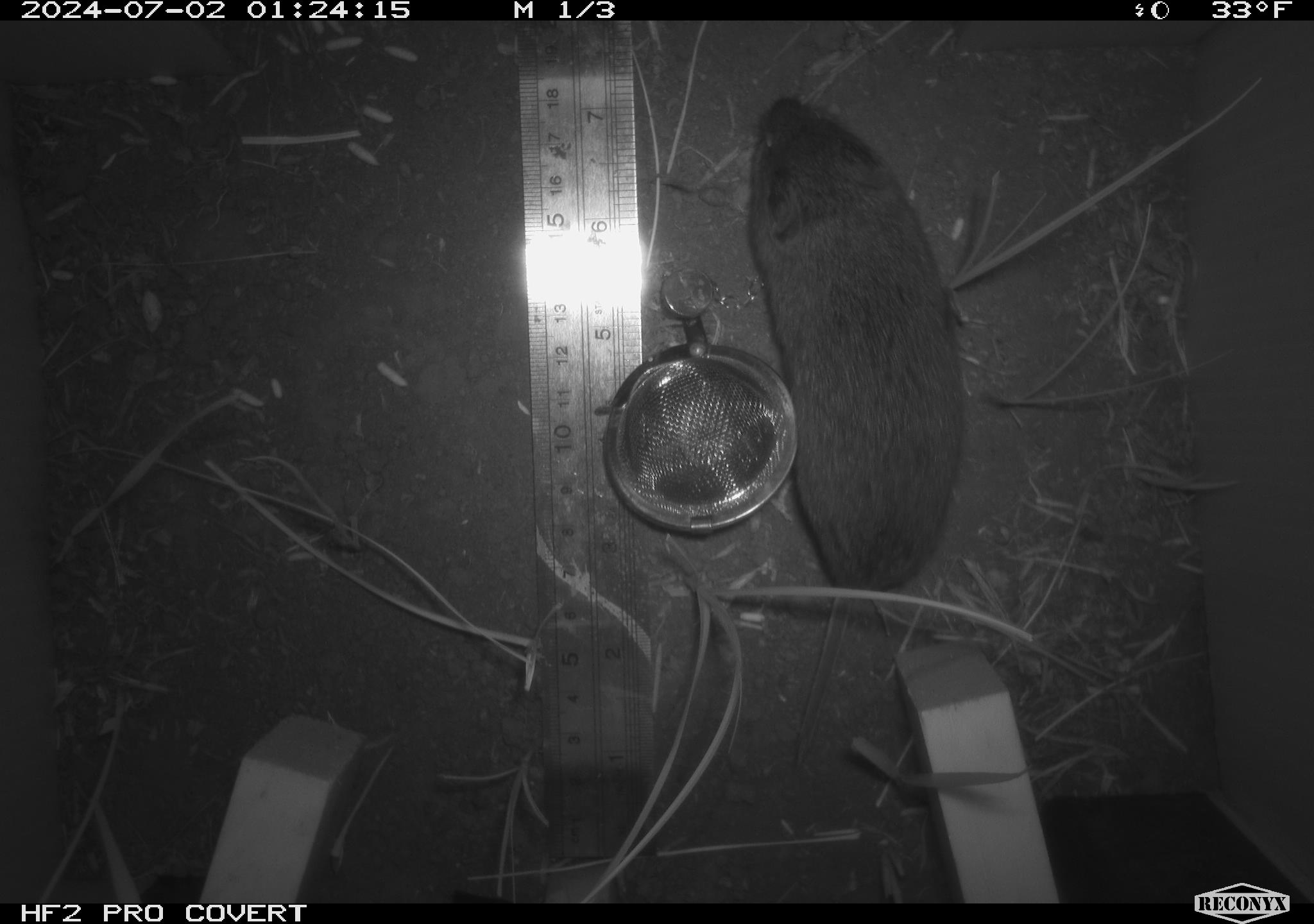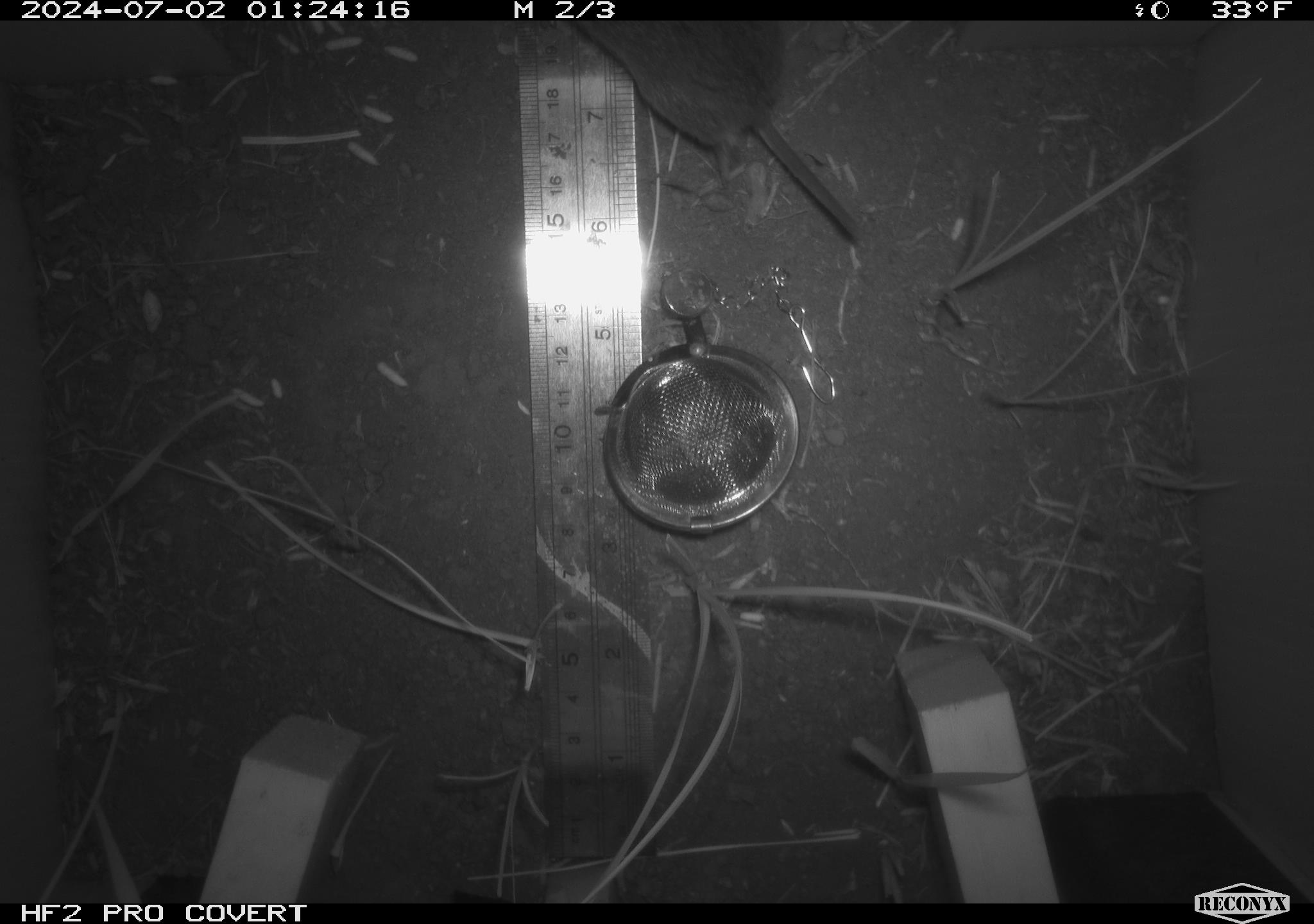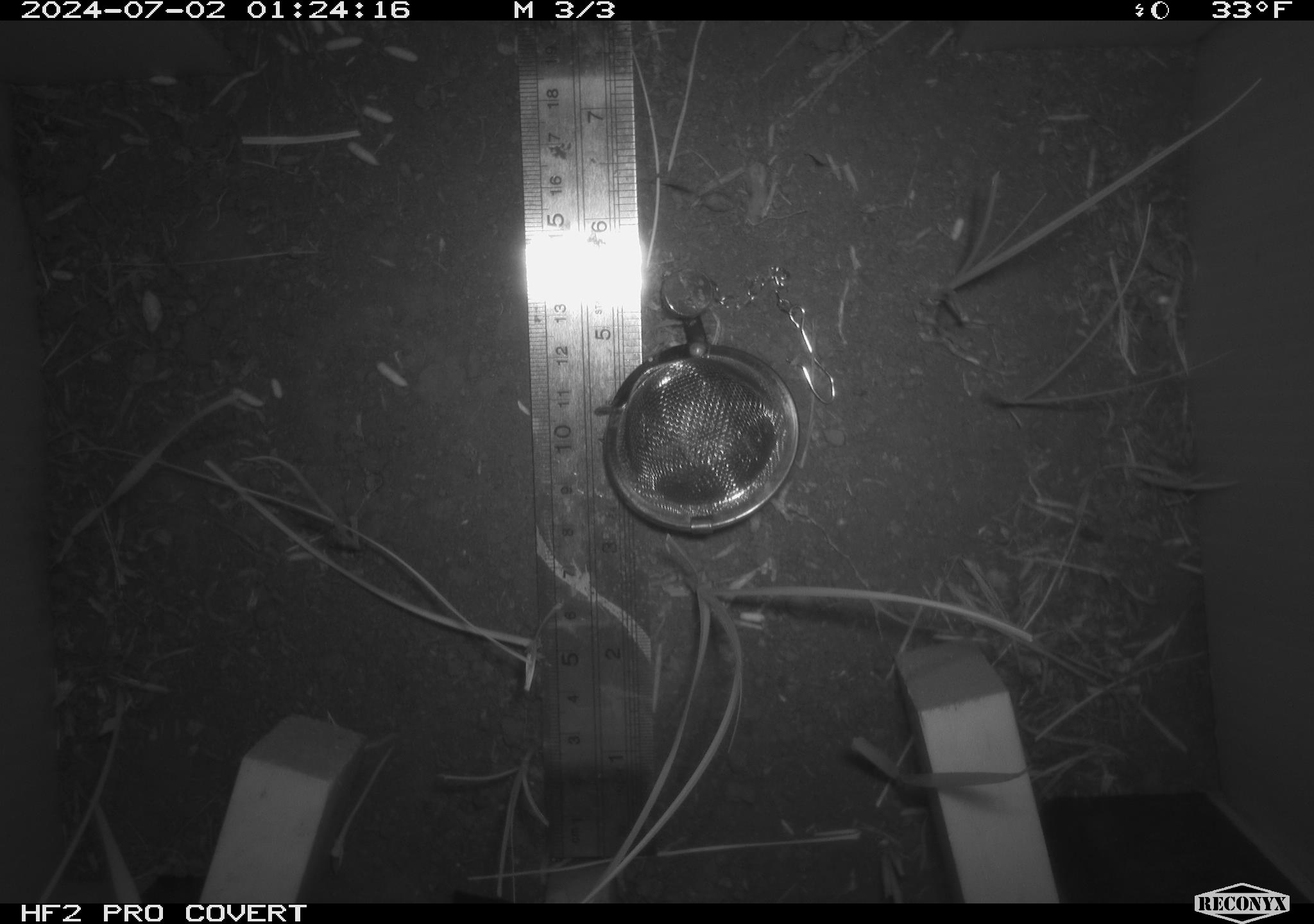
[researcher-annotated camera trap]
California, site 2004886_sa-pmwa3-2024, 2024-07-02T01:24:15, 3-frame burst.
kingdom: Animalia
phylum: Chordata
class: Mammalia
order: Rodentia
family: Cricetidae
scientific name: Arvicolinae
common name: voles, lemmings, and muskrats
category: arvicolinae subfamily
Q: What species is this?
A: Arvicolinae subfamily (voles, lemmings, and muskrats) (Arvicolinae).